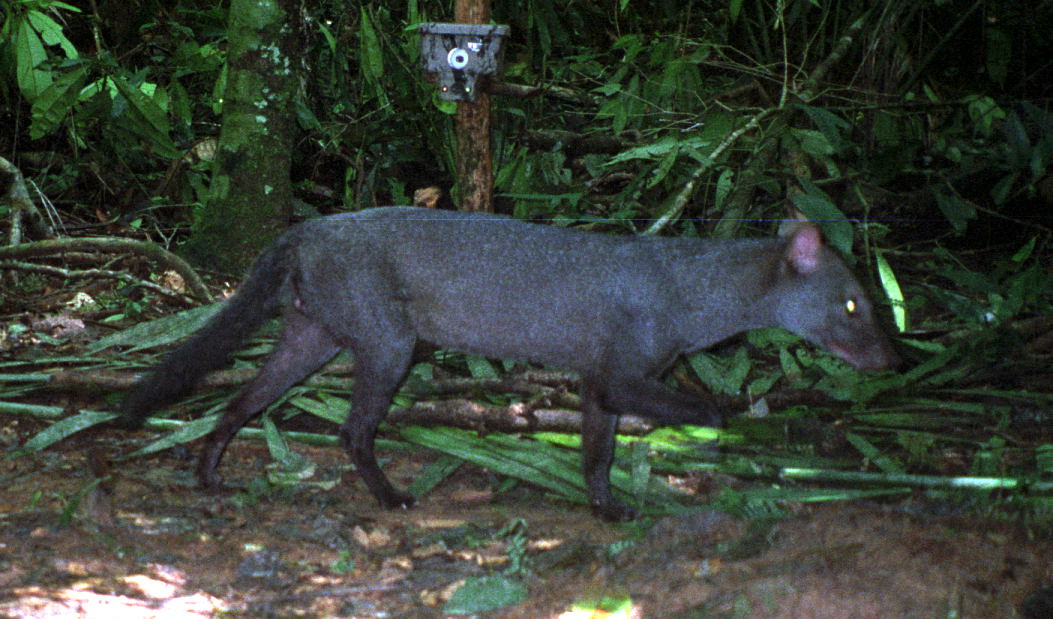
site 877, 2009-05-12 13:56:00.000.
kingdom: Animalia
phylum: Chordata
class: Mammalia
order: Carnivora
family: Canidae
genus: Atelocynus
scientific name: Atelocynus microtis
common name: short-eared dog